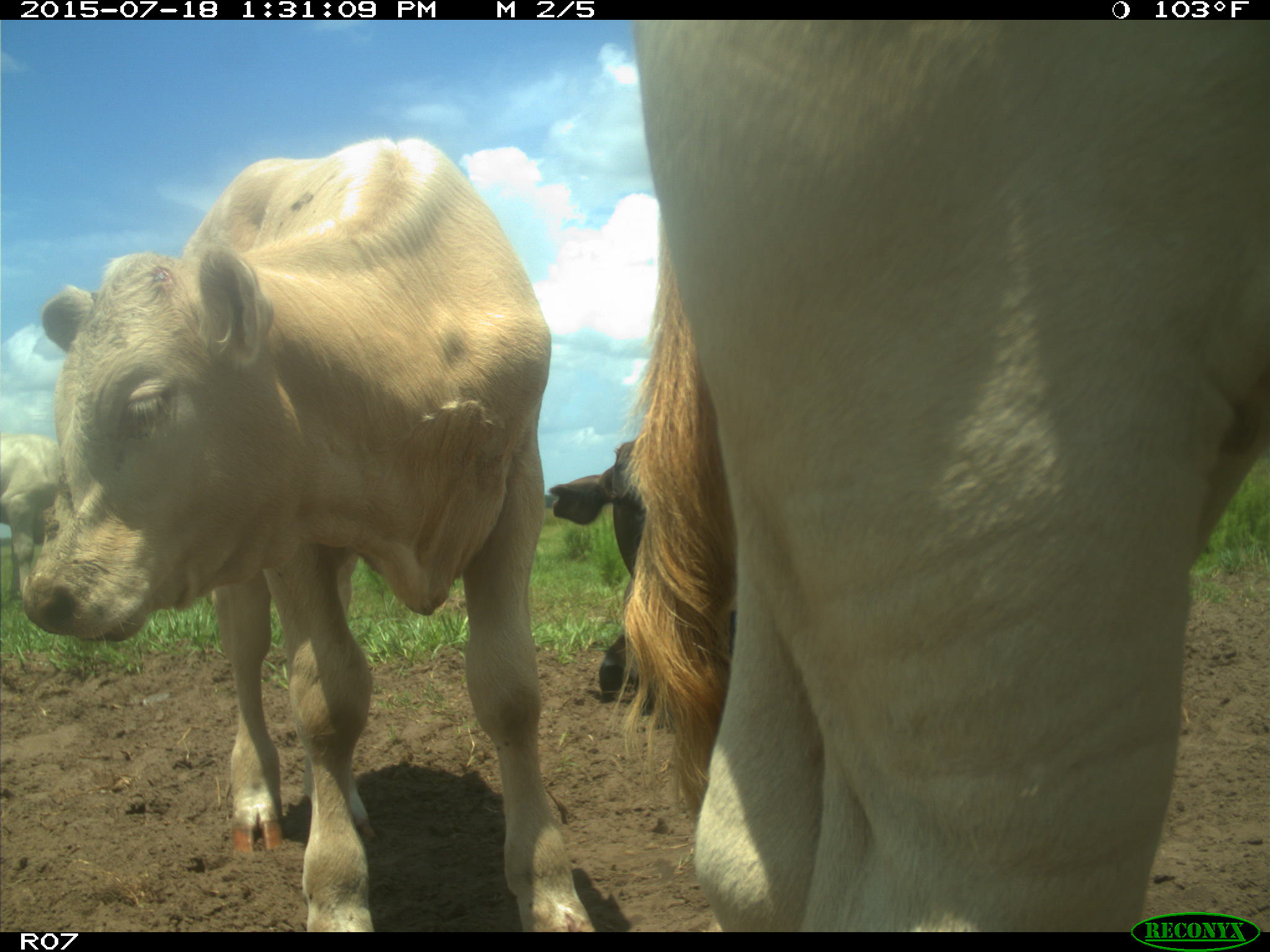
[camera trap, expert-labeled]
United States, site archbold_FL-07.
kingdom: Animalia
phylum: Chordata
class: Mammalia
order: Artiodactyla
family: Bovidae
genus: Bos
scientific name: Bos taurus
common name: domestic cow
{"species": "Bos taurus (domestic cow)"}